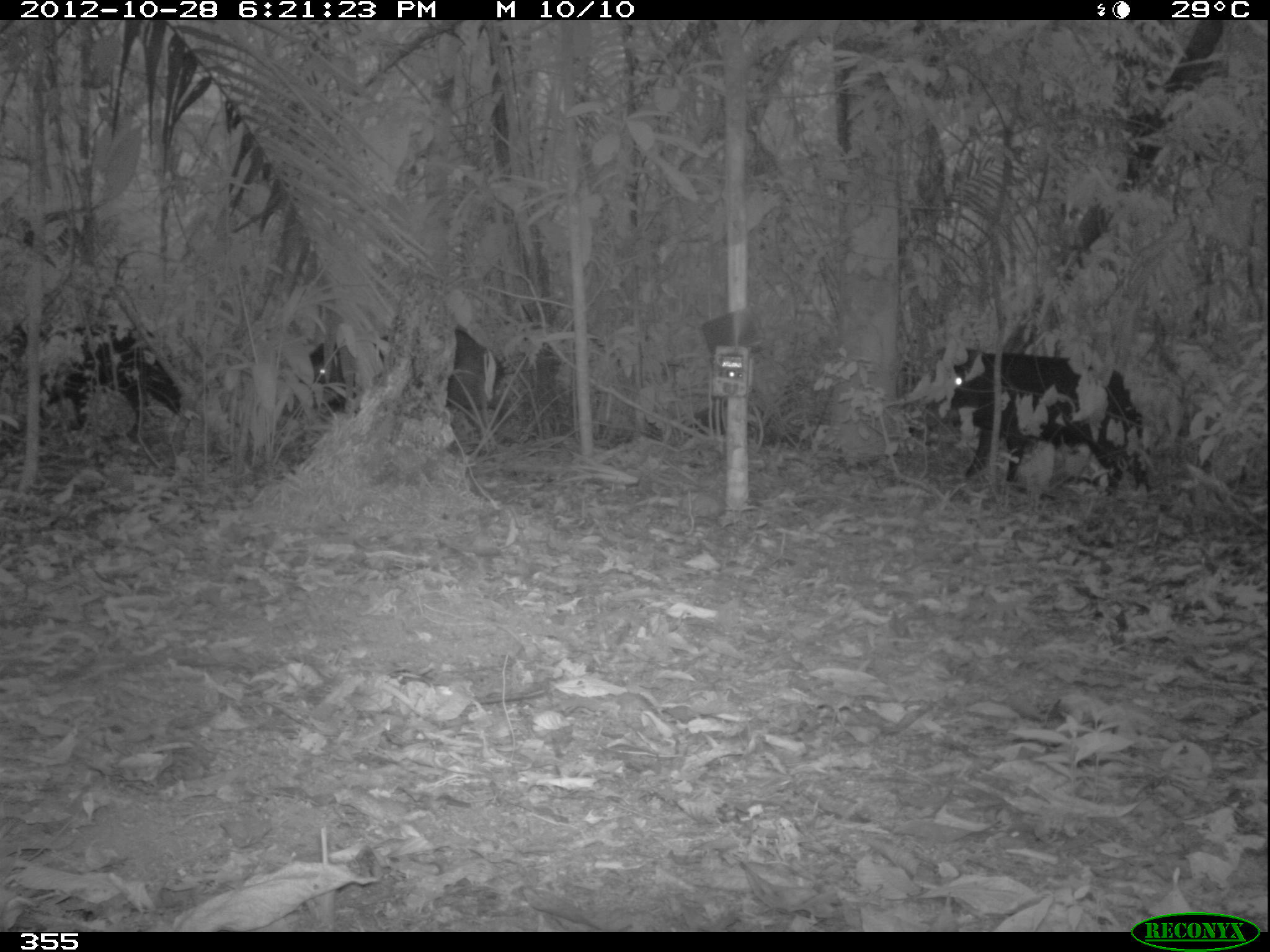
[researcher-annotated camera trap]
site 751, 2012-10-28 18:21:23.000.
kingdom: Animalia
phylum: Chordata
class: Mammalia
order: Artiodactyla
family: Tayassuidae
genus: Tayassu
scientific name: Tayassu pecari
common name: white-lipped peccary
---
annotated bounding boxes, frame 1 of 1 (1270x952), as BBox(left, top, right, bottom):
tayassu pecari: BBox(929, 344, 1152, 496); BBox(1, 322, 183, 444); BBox(280, 326, 507, 423)